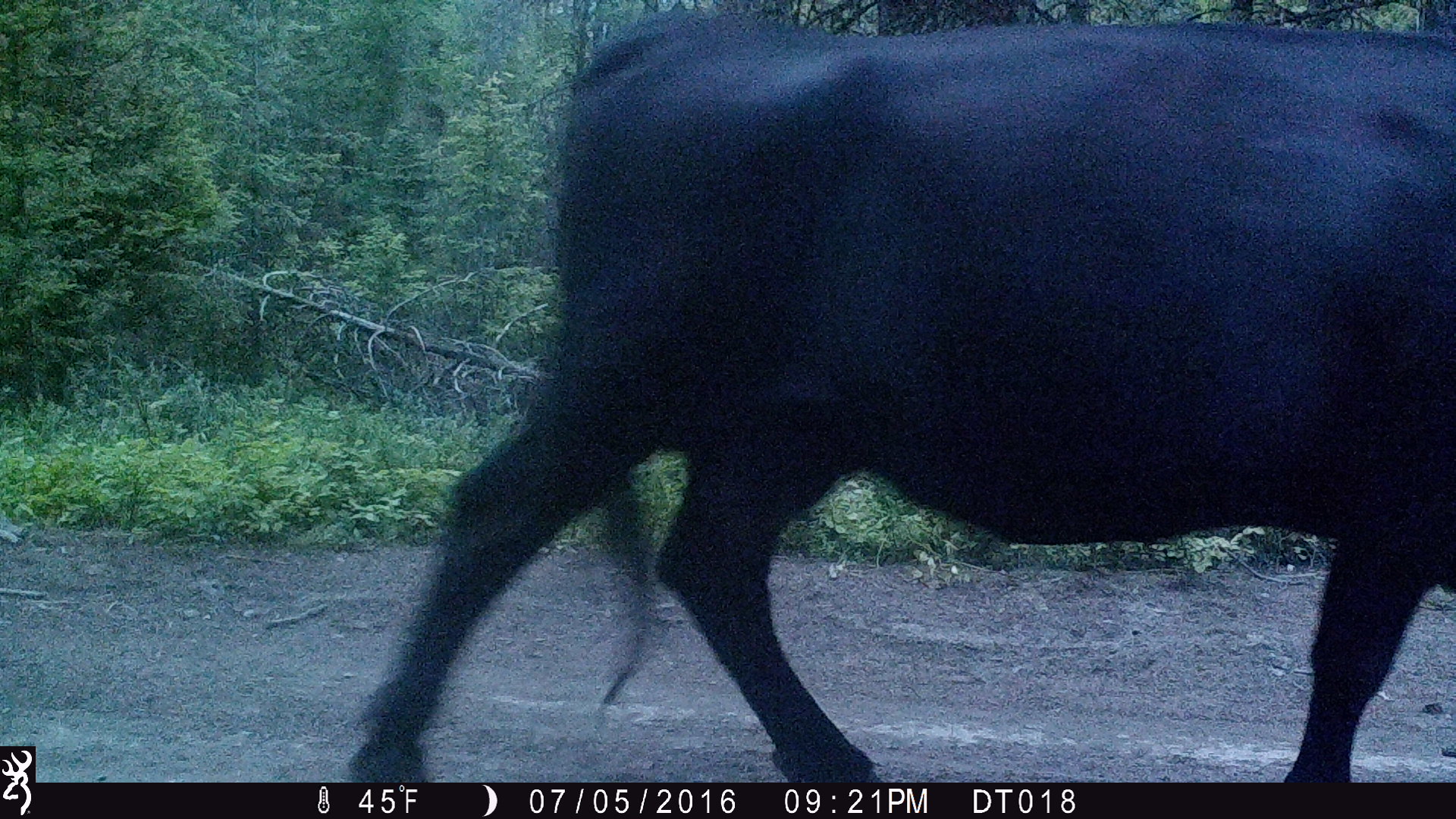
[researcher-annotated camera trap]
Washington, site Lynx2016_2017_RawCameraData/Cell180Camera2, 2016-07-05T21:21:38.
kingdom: Animalia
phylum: Chordata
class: Mammalia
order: Artiodactyla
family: Bovidae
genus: Bos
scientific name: Bos taurus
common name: domestic cattle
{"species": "domestic cattle (Bos taurus)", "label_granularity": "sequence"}